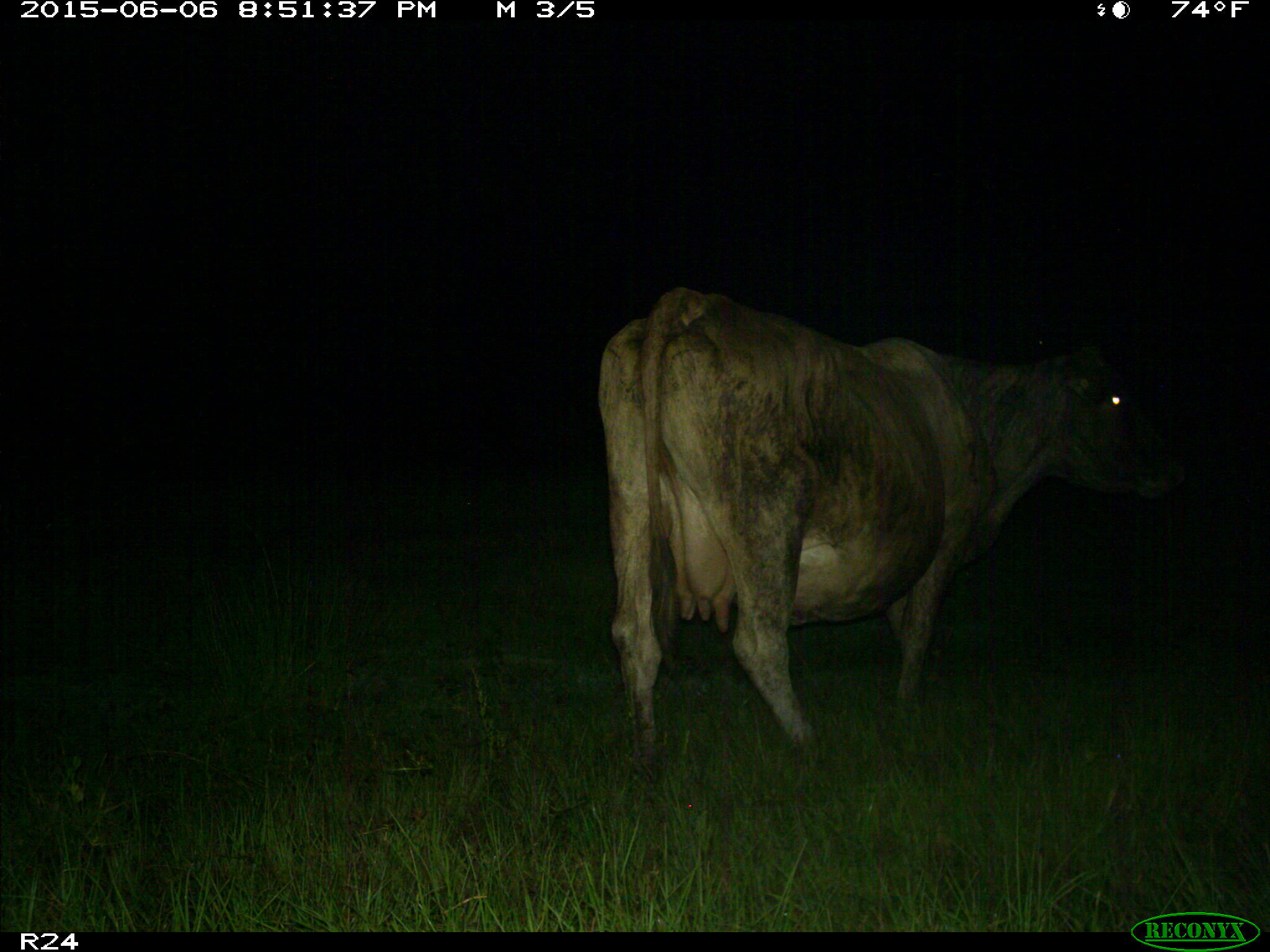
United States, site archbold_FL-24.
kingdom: Animalia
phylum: Chordata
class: Mammalia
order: Artiodactyla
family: Bovidae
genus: Bos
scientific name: Bos taurus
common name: domestic cow